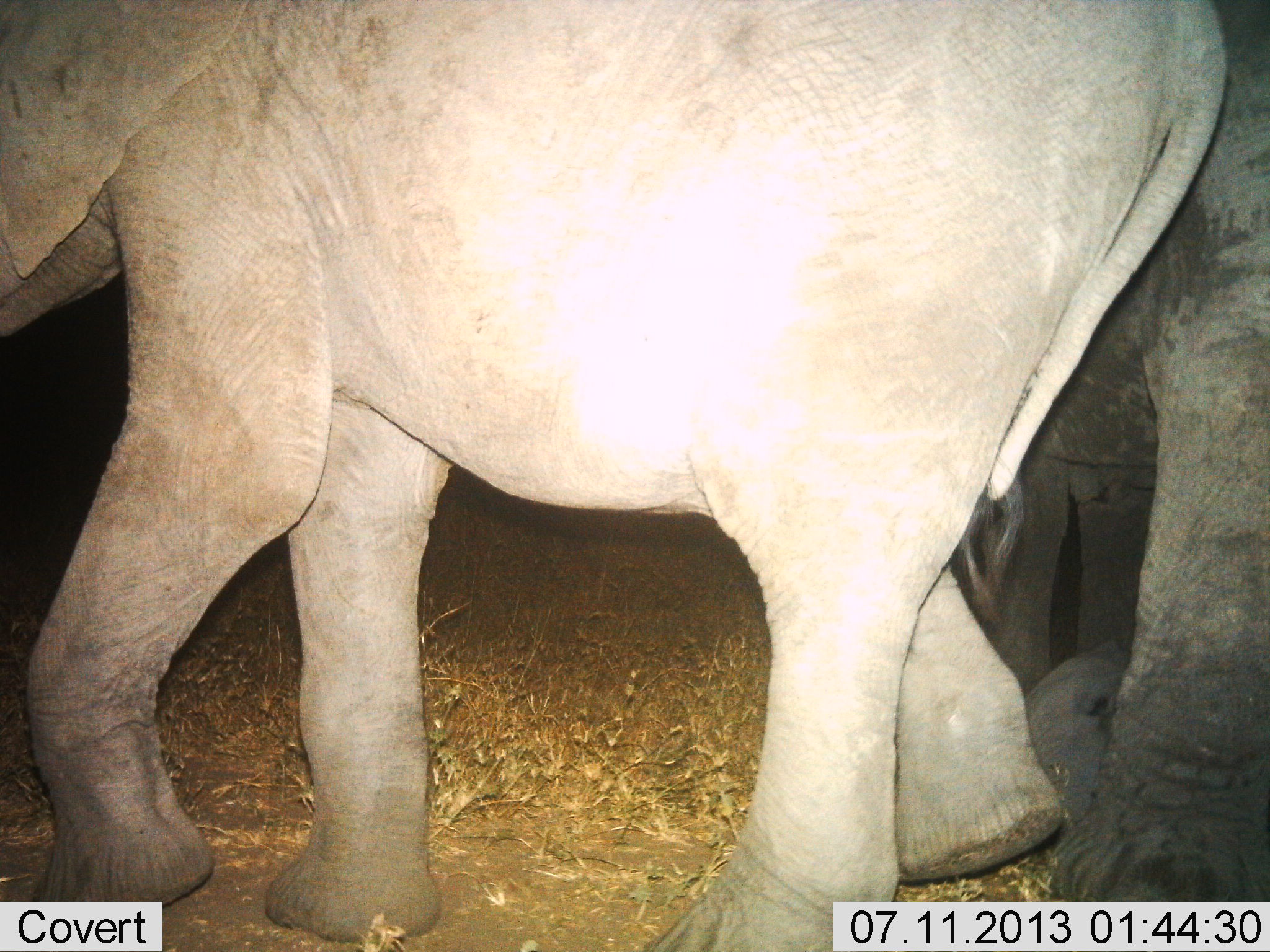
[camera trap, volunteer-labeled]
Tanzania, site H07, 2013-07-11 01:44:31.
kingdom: Animalia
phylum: Chordata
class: Mammalia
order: Proboscidea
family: Elephantidae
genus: Loxodonta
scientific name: Loxodonta africana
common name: african bush elephant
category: elephant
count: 2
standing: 40%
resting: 13%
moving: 67%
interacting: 7%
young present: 33%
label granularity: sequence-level